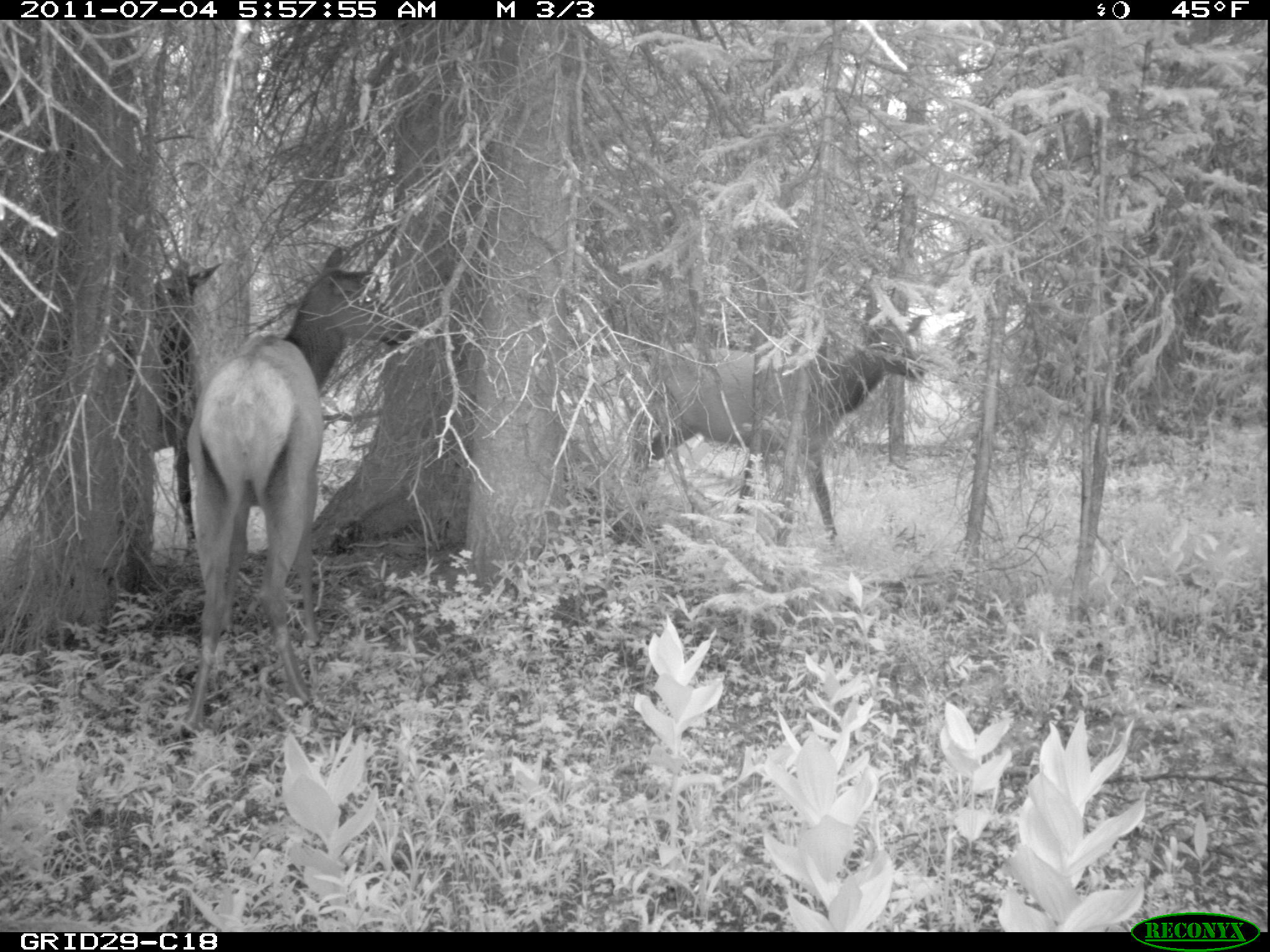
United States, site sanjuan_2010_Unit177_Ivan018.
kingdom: Animalia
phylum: Chordata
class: Mammalia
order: Artiodactyla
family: Cervidae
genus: Cervus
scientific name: Cervus elaphus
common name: red deer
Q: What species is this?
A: Cervus elaphus (red deer).